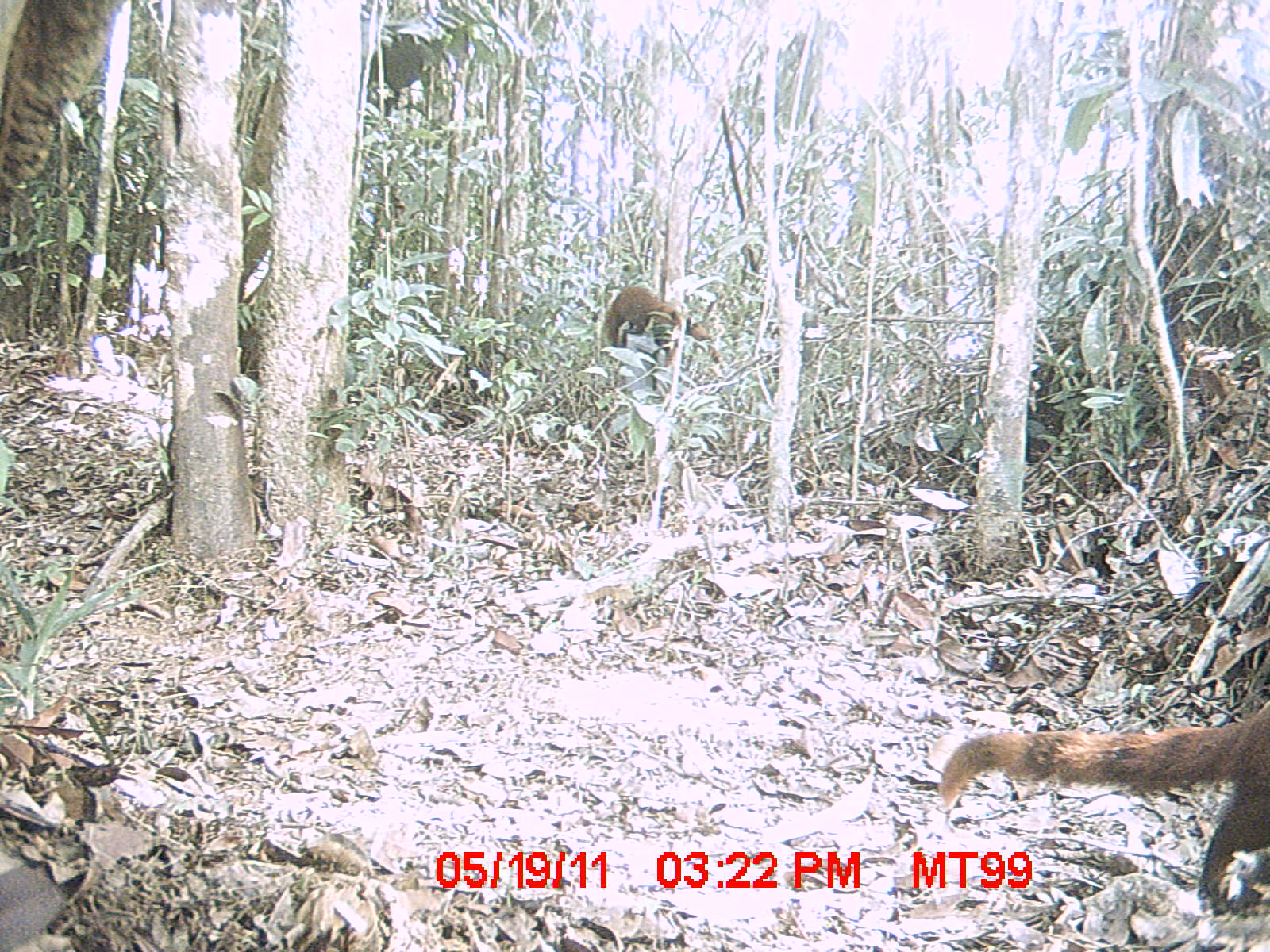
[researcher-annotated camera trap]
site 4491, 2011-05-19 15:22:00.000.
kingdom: Animalia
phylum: Chordata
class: Mammalia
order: Carnivora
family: Eupleridae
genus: Galidia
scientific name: Galidia elegans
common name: ring-tailed vontsira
Galidia elegans (ring-tailed vontsira), count 2.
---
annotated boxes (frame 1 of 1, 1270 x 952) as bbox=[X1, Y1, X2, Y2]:
galidia elegans: bbox=[930, 698, 1264, 916]; bbox=[599, 284, 724, 393]